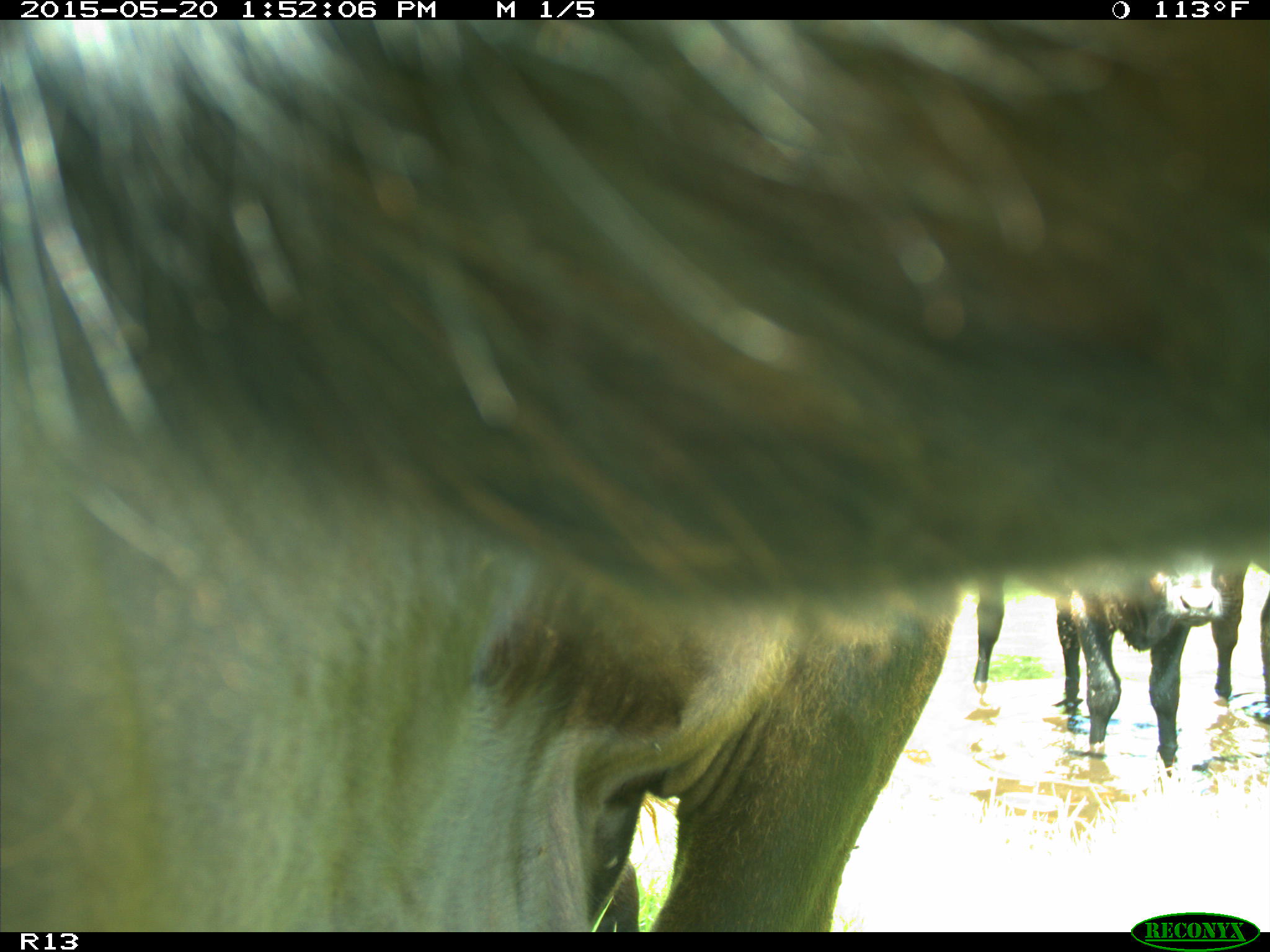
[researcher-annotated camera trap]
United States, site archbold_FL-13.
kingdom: Animalia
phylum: Chordata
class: Mammalia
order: Artiodactyla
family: Bovidae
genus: Bos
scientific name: Bos taurus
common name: domestic cow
Bos taurus (domestic cow).